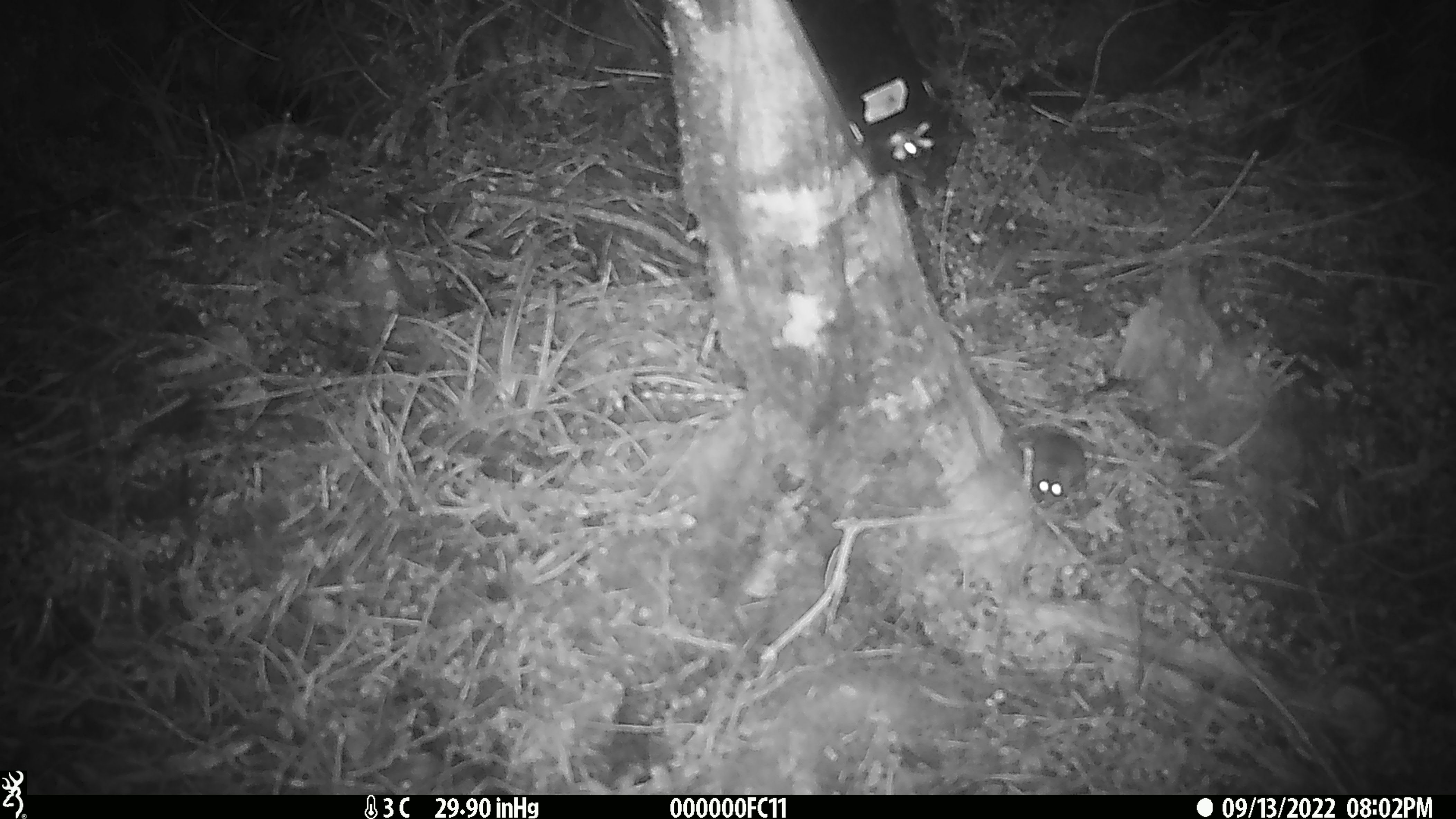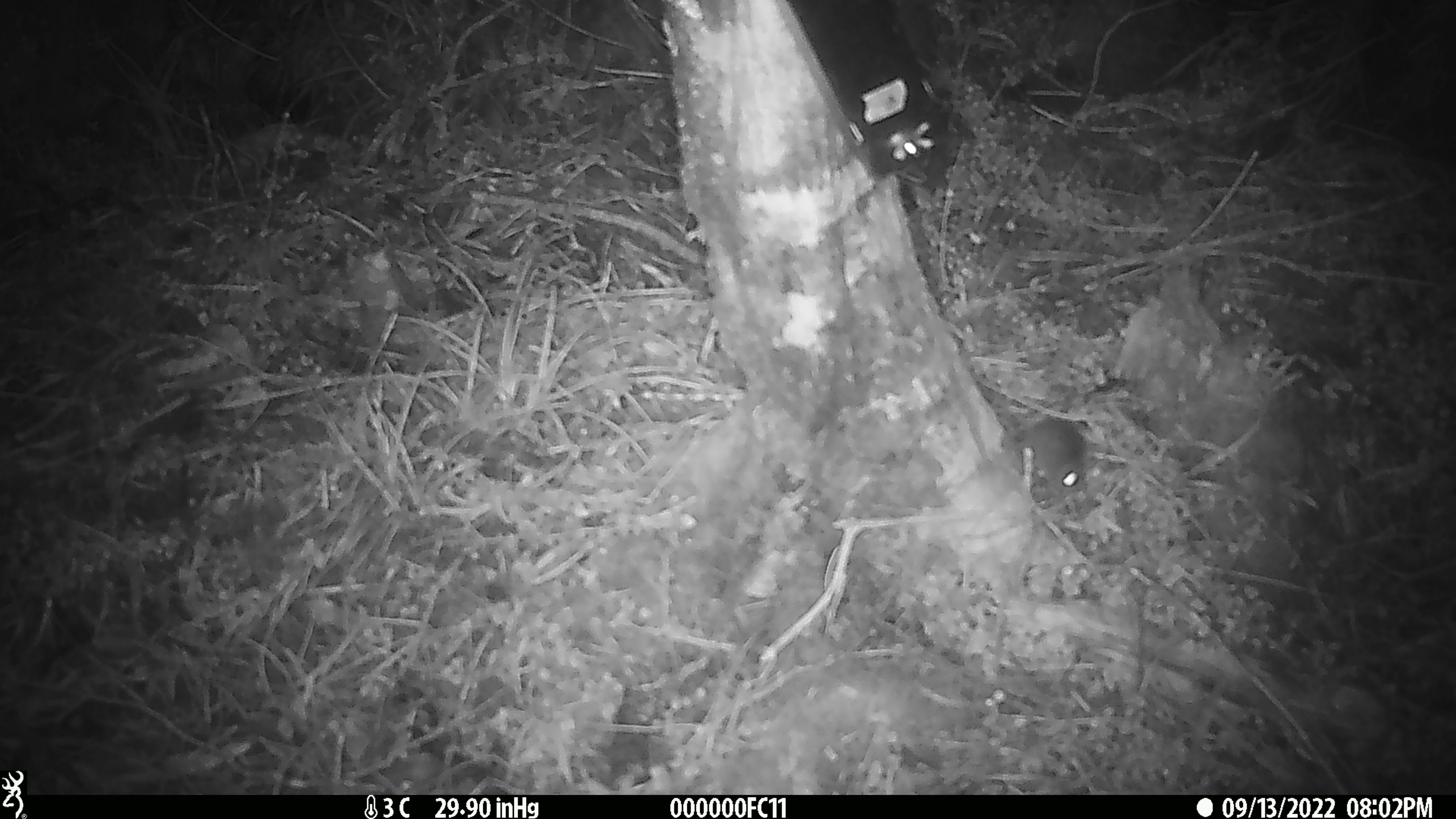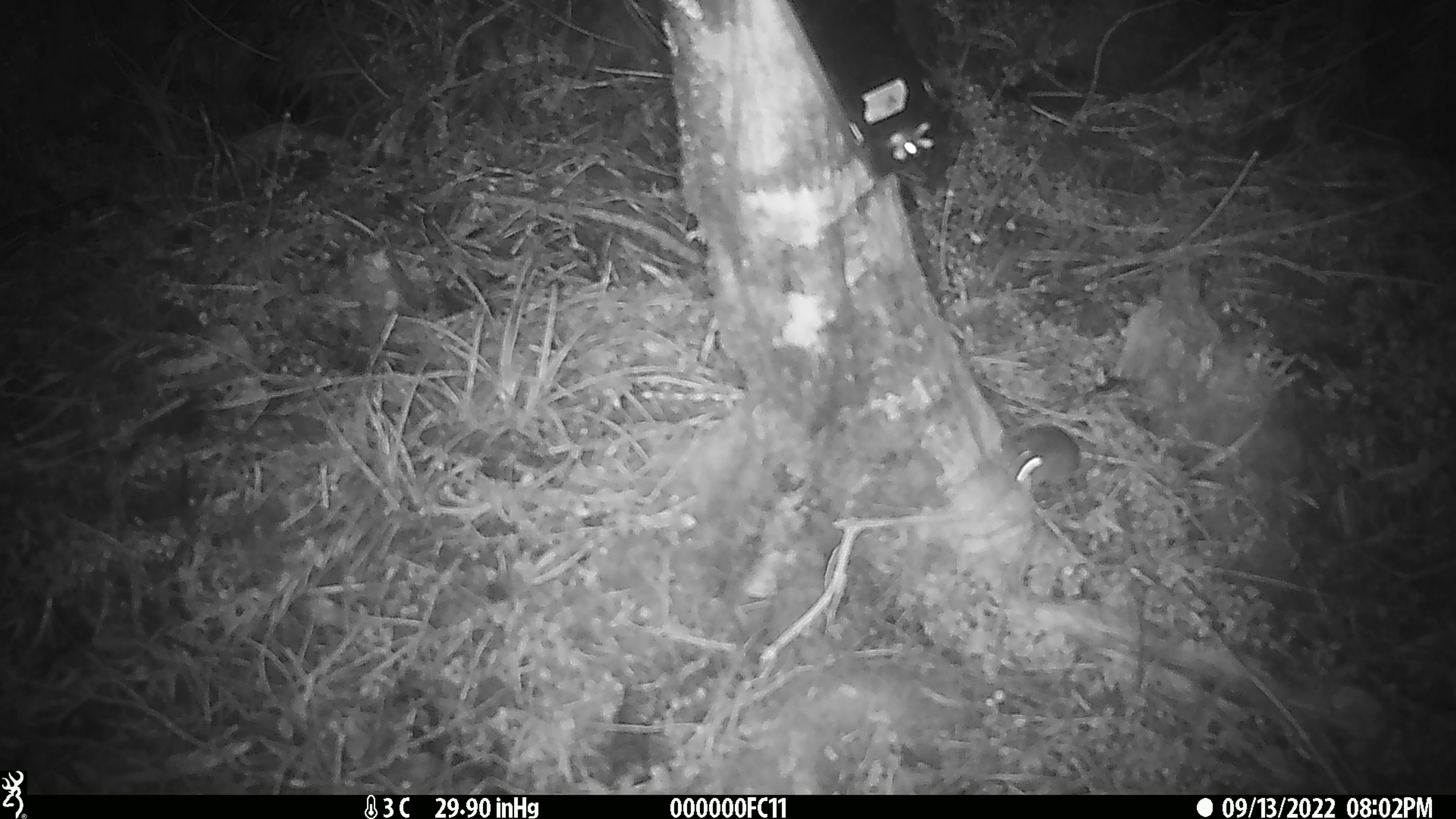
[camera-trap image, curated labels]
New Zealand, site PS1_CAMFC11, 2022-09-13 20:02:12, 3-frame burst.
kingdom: Animalia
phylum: Chordata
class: Mammalia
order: Rodentia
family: Muridae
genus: Mus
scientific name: Mus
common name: mouse